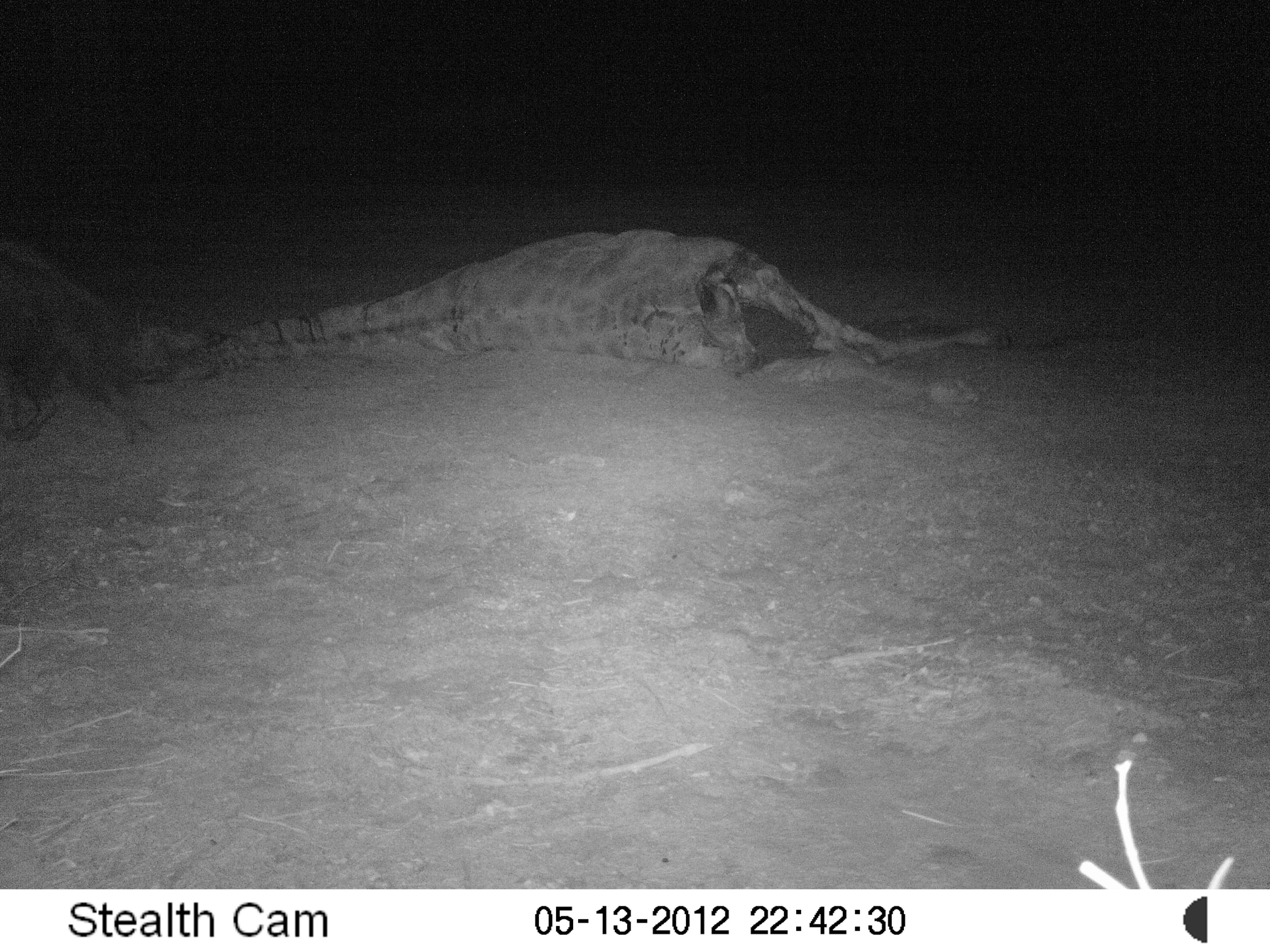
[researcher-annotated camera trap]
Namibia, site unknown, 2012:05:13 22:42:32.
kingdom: Animalia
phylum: Chordata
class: Mammalia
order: Carnivora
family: Hyaenidae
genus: Parahyaena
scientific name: Parahyaena brunnea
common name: brown hyena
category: hyaena brunnea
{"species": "hyaena brunnea (brown hyena) (Parahyaena brunnea)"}